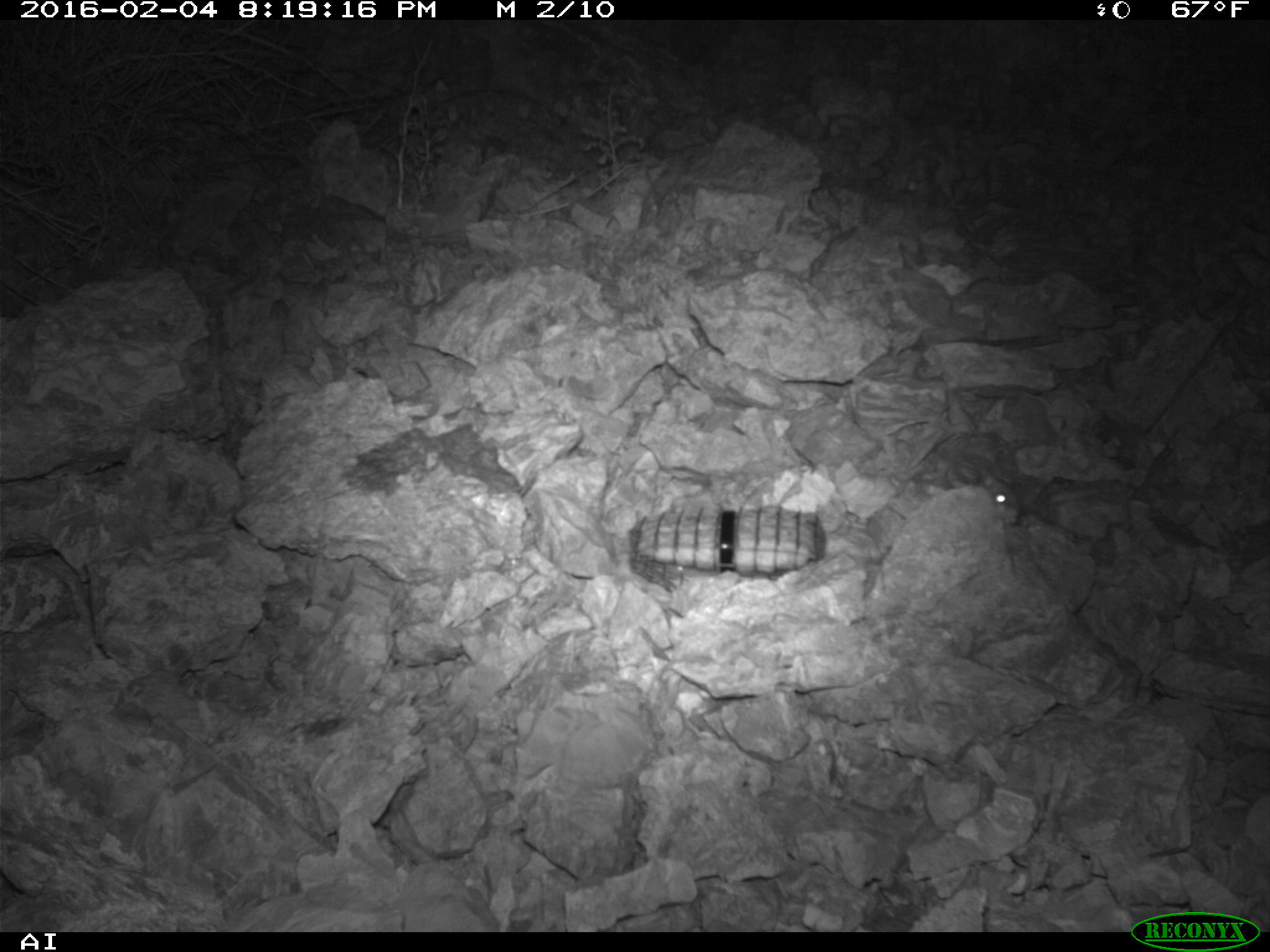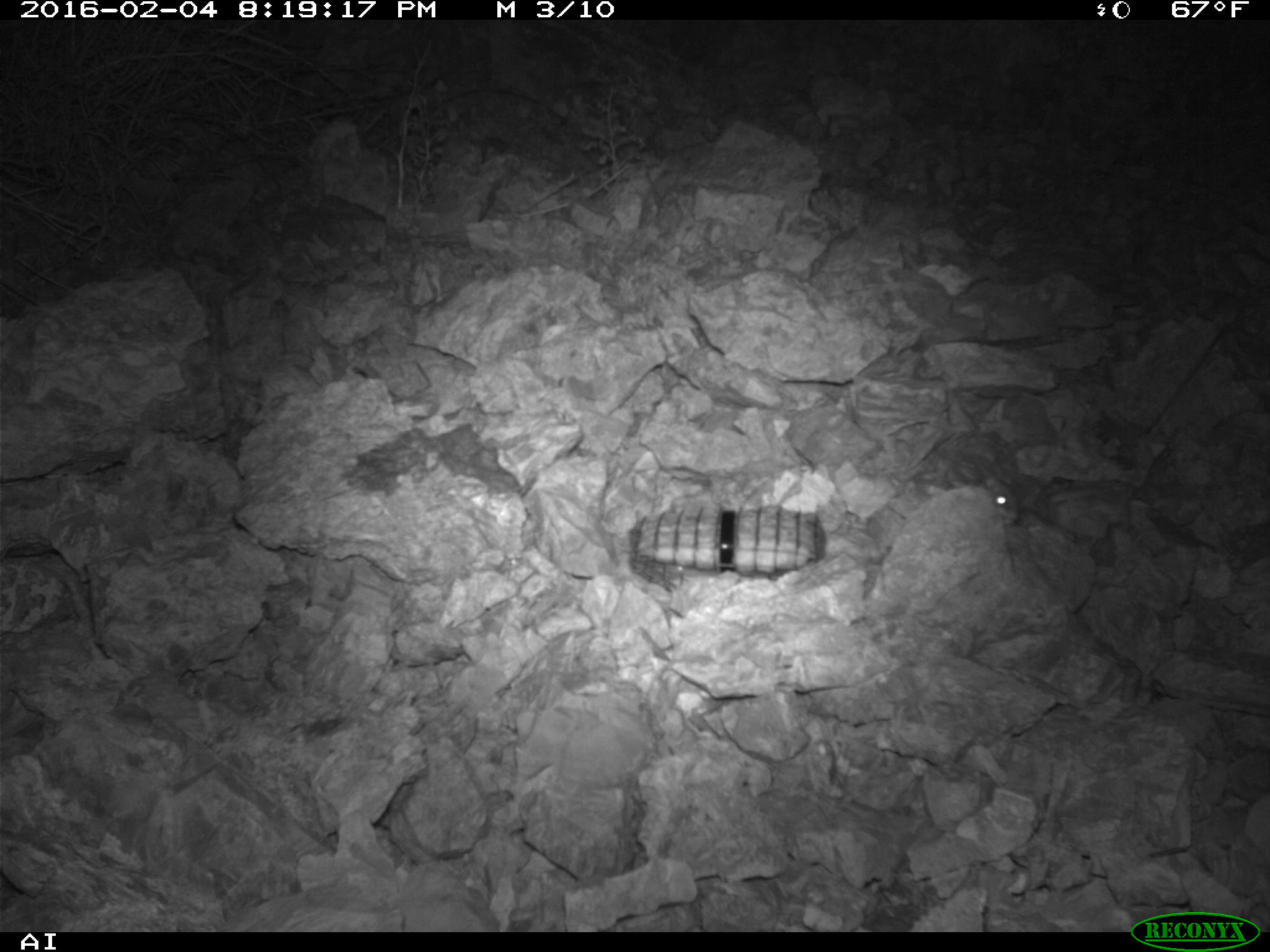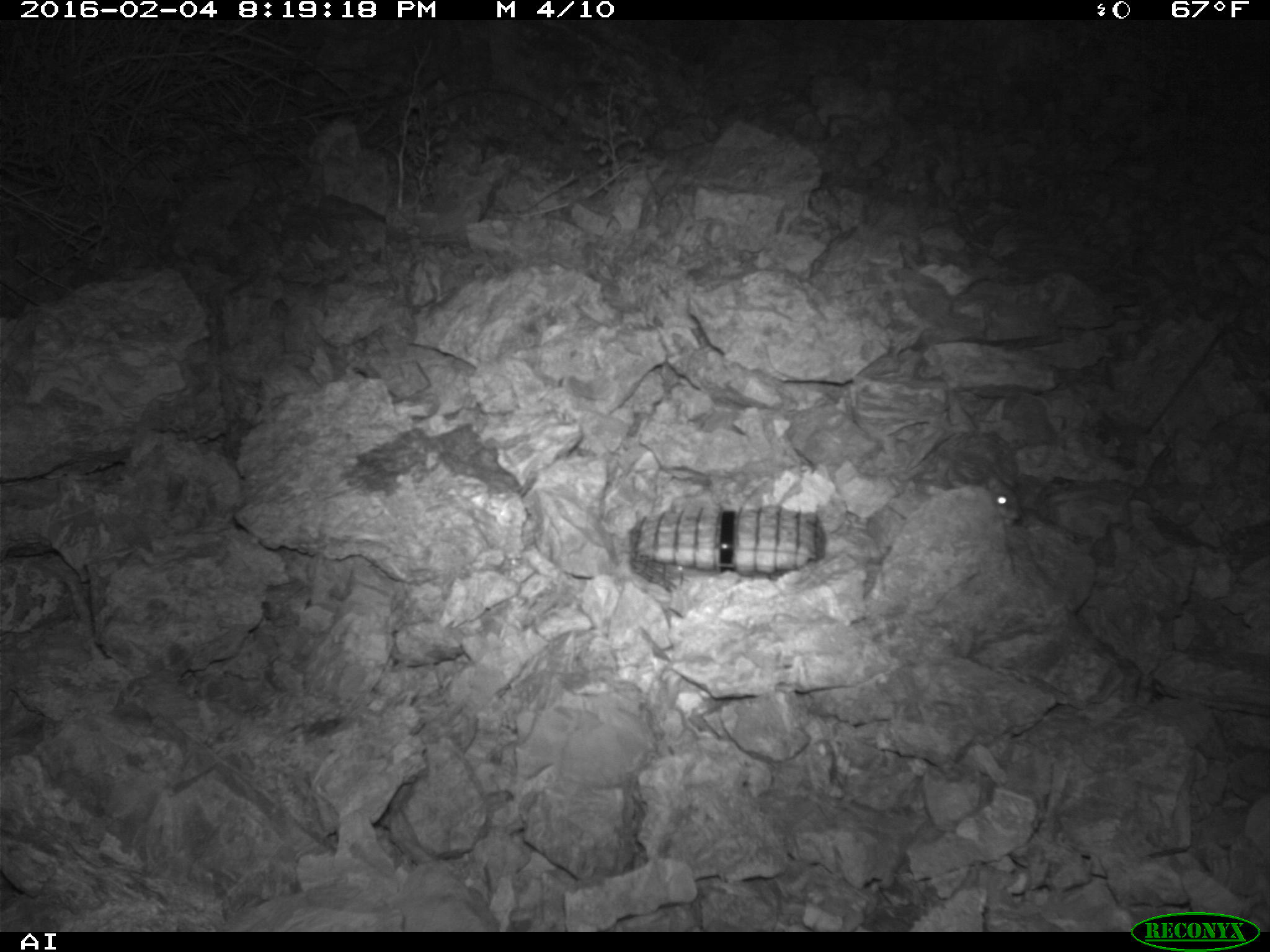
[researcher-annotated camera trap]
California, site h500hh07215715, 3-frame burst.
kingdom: Animalia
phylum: Chordata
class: Mammalia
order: Rodentia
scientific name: Rodentia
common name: rodent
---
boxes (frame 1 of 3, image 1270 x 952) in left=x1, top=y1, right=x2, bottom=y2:
rodent: left=982, top=470, right=1020, bottom=524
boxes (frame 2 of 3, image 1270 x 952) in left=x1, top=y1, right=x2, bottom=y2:
rodent: left=984, top=477, right=1021, bottom=524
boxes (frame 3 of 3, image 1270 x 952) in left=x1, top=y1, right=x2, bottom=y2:
rodent: left=983, top=472, right=1023, bottom=524